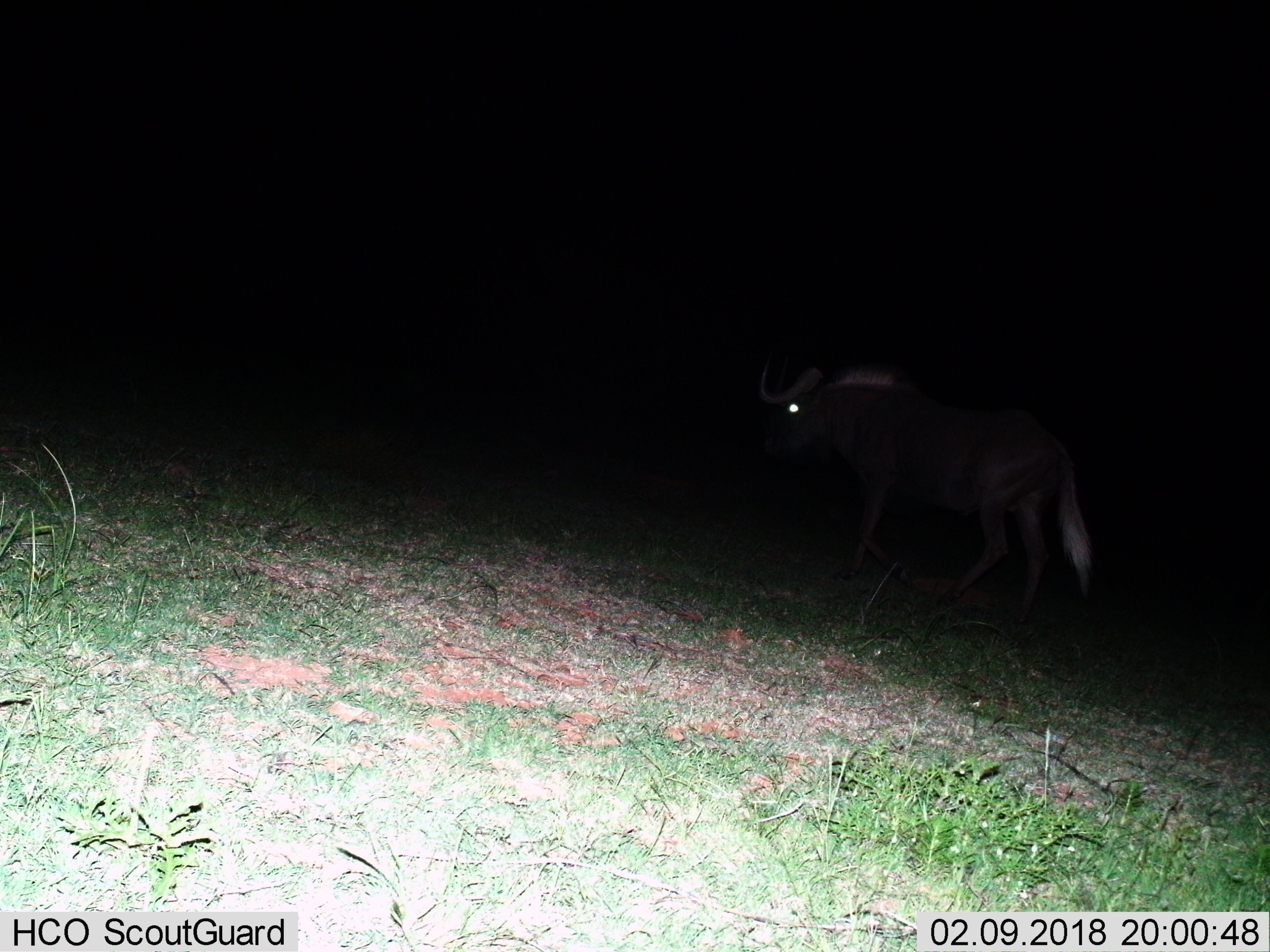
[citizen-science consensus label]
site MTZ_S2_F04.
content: unidentified animal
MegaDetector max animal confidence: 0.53